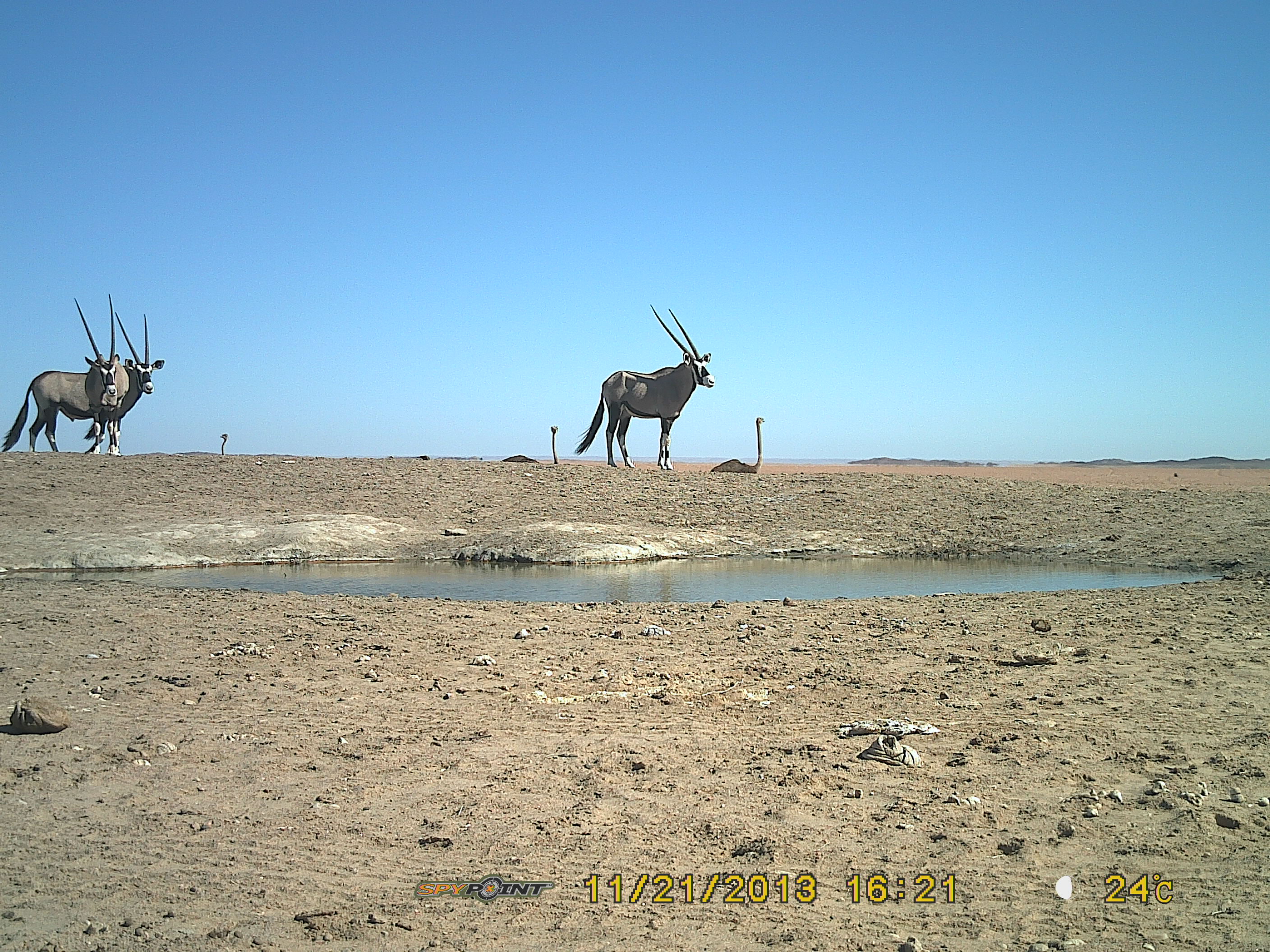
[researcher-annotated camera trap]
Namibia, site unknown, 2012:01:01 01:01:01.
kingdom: Animalia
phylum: Chordata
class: Mammalia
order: Artiodactyla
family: Bovidae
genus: Oryx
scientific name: Oryx gazella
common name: gemsbok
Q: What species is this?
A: Oryx gazella (gemsbok).